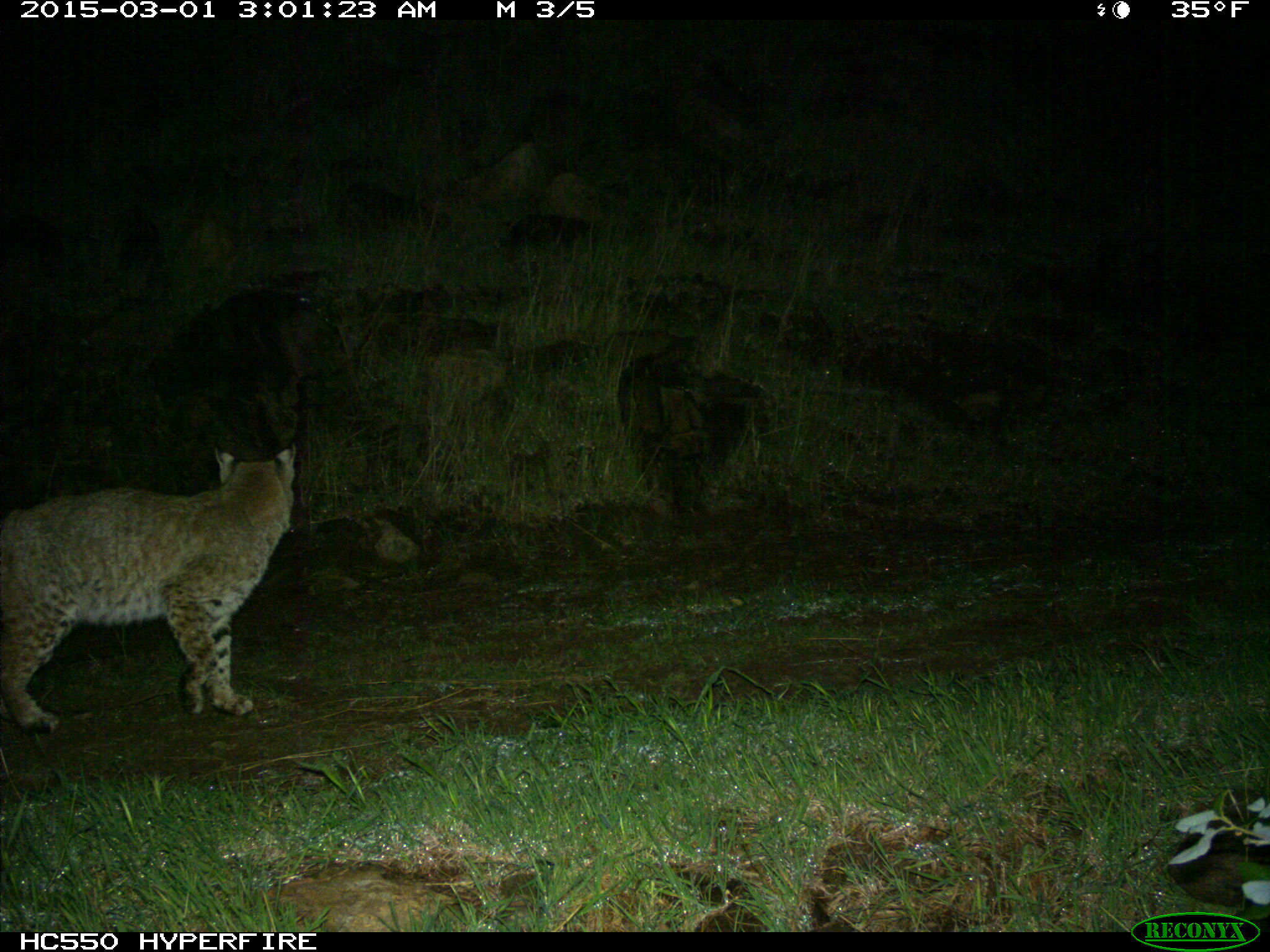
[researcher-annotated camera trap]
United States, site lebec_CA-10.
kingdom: Animalia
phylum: Chordata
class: Mammalia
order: Carnivora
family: Felidae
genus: Lynx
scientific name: Lynx rufus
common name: bobcat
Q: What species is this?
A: Lynx rufus (bobcat).